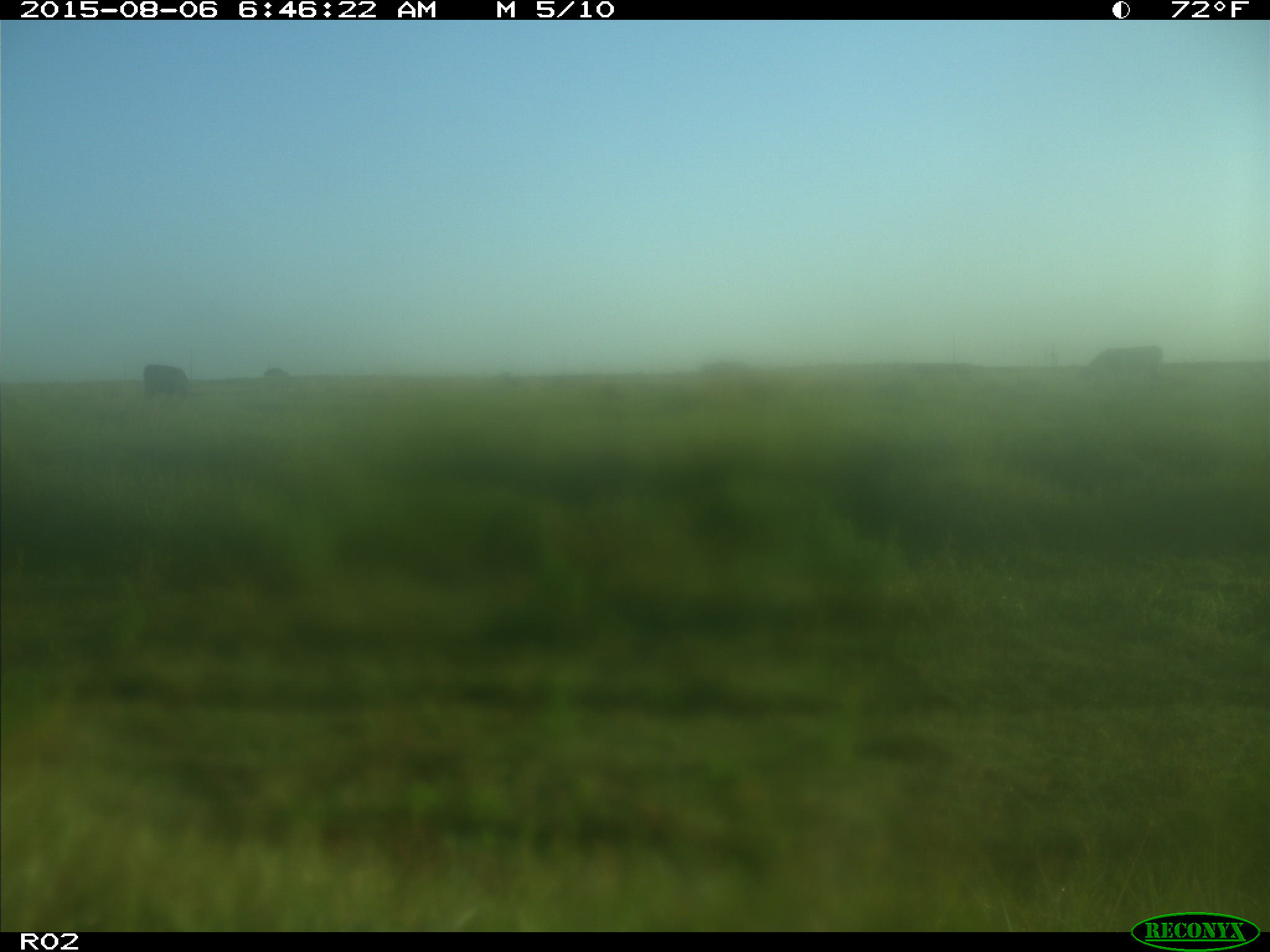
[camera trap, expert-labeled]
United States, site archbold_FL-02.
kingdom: Animalia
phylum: Chordata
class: Mammalia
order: Artiodactyla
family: Bovidae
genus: Bos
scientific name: Bos taurus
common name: domestic cow